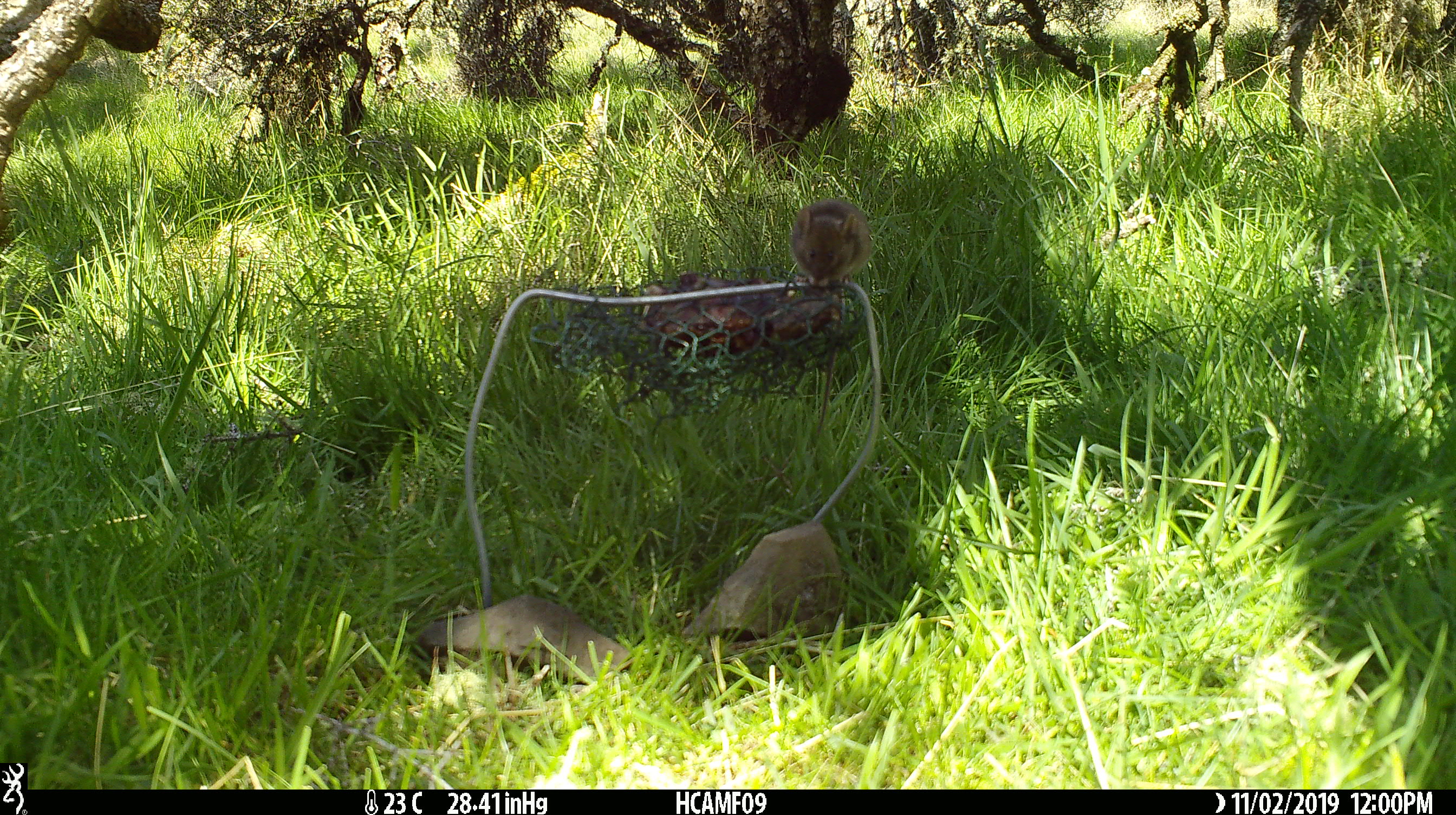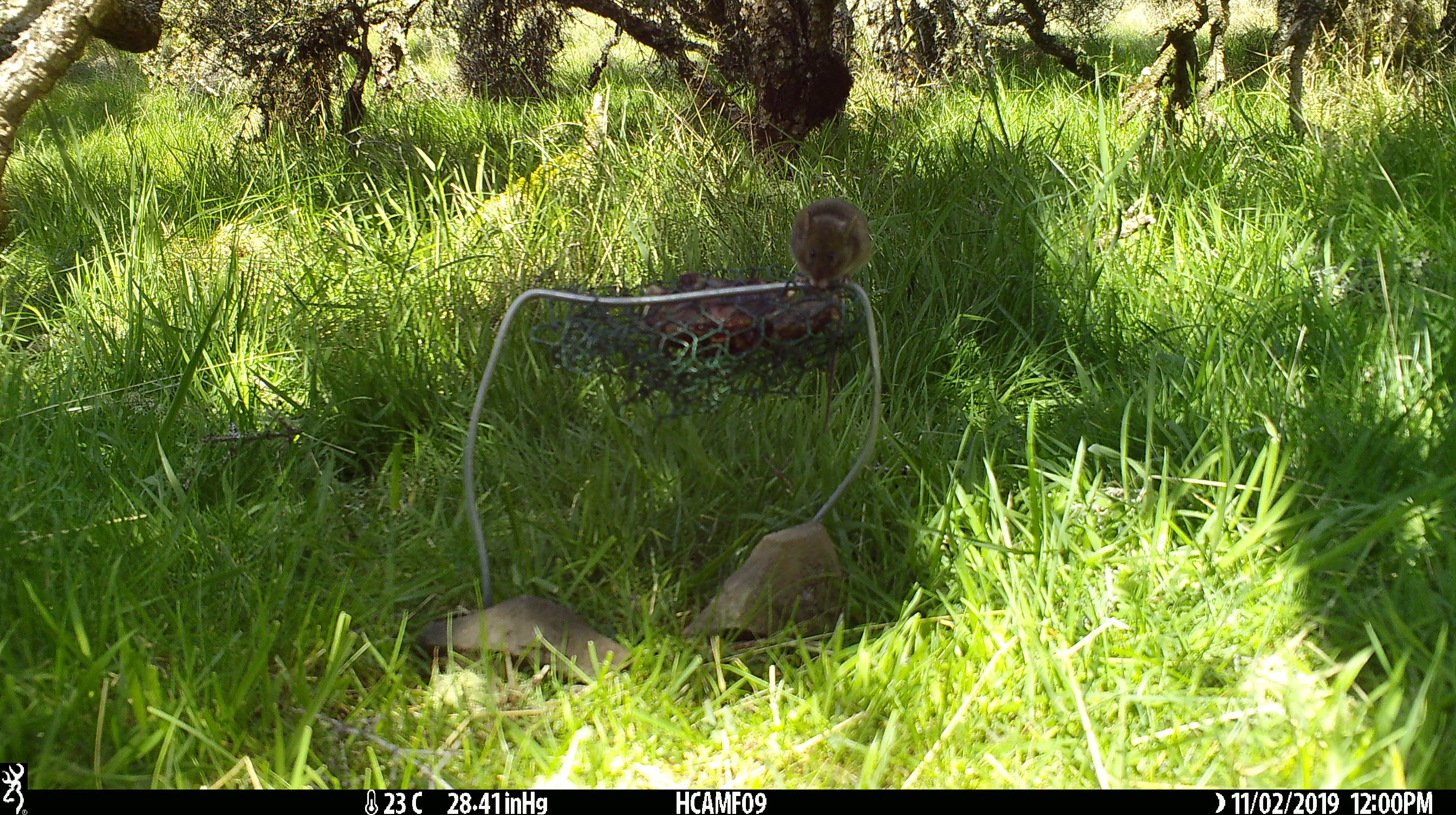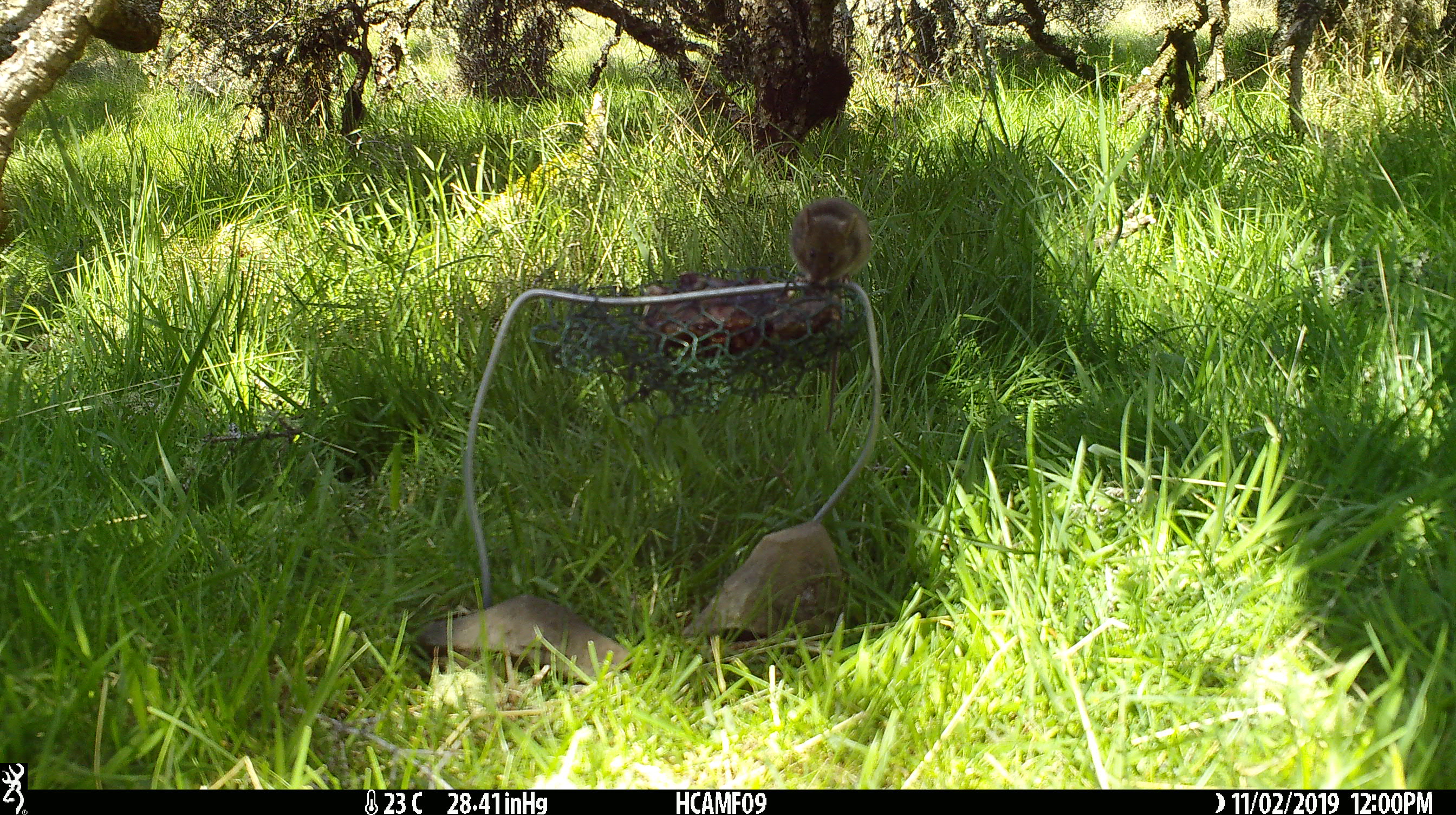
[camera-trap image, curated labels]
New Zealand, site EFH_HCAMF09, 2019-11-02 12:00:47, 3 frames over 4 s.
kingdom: Animalia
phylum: Chordata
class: Mammalia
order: Rodentia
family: Muridae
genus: Mus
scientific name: Mus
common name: mouse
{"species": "mouse (Mus)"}